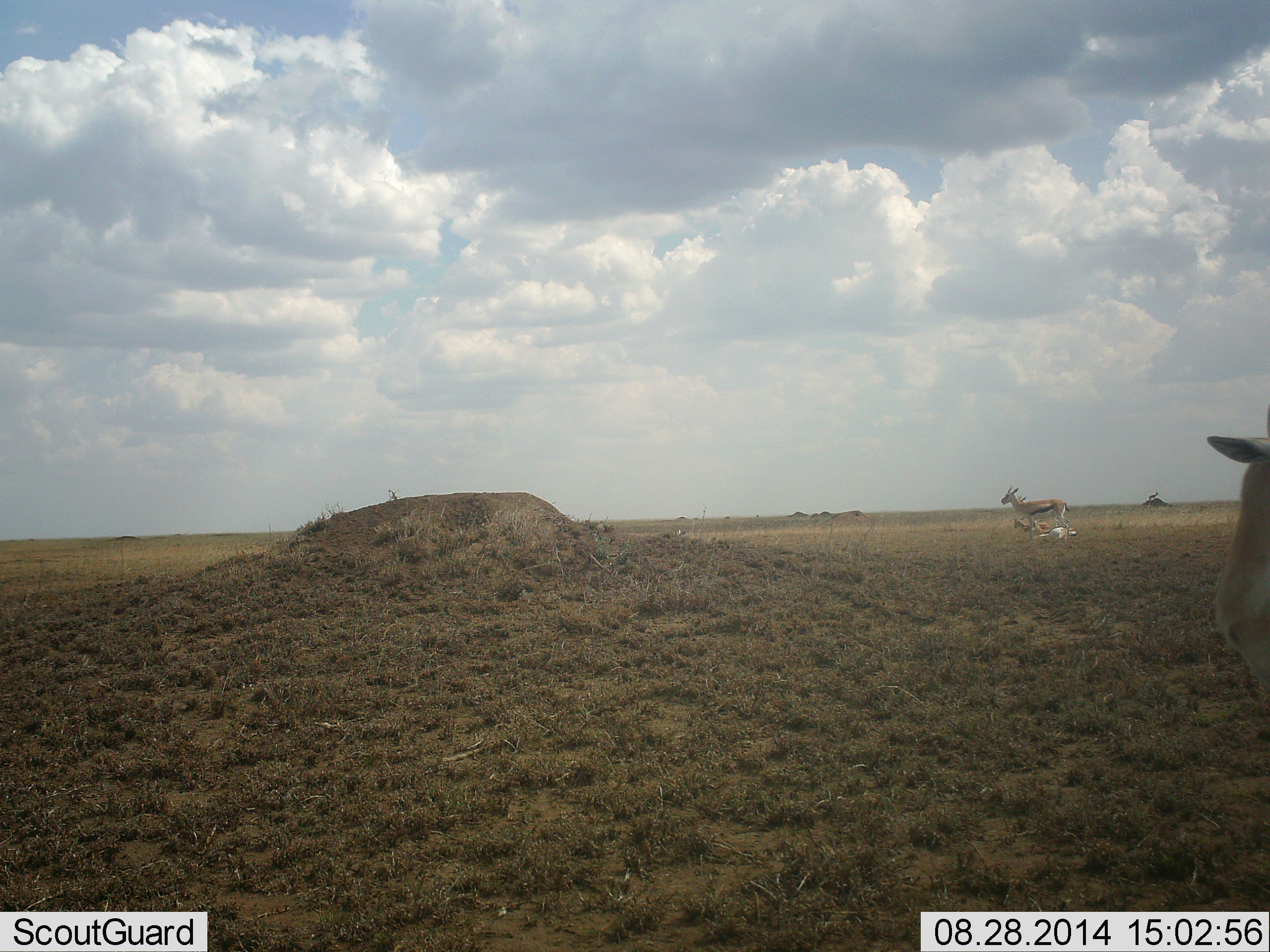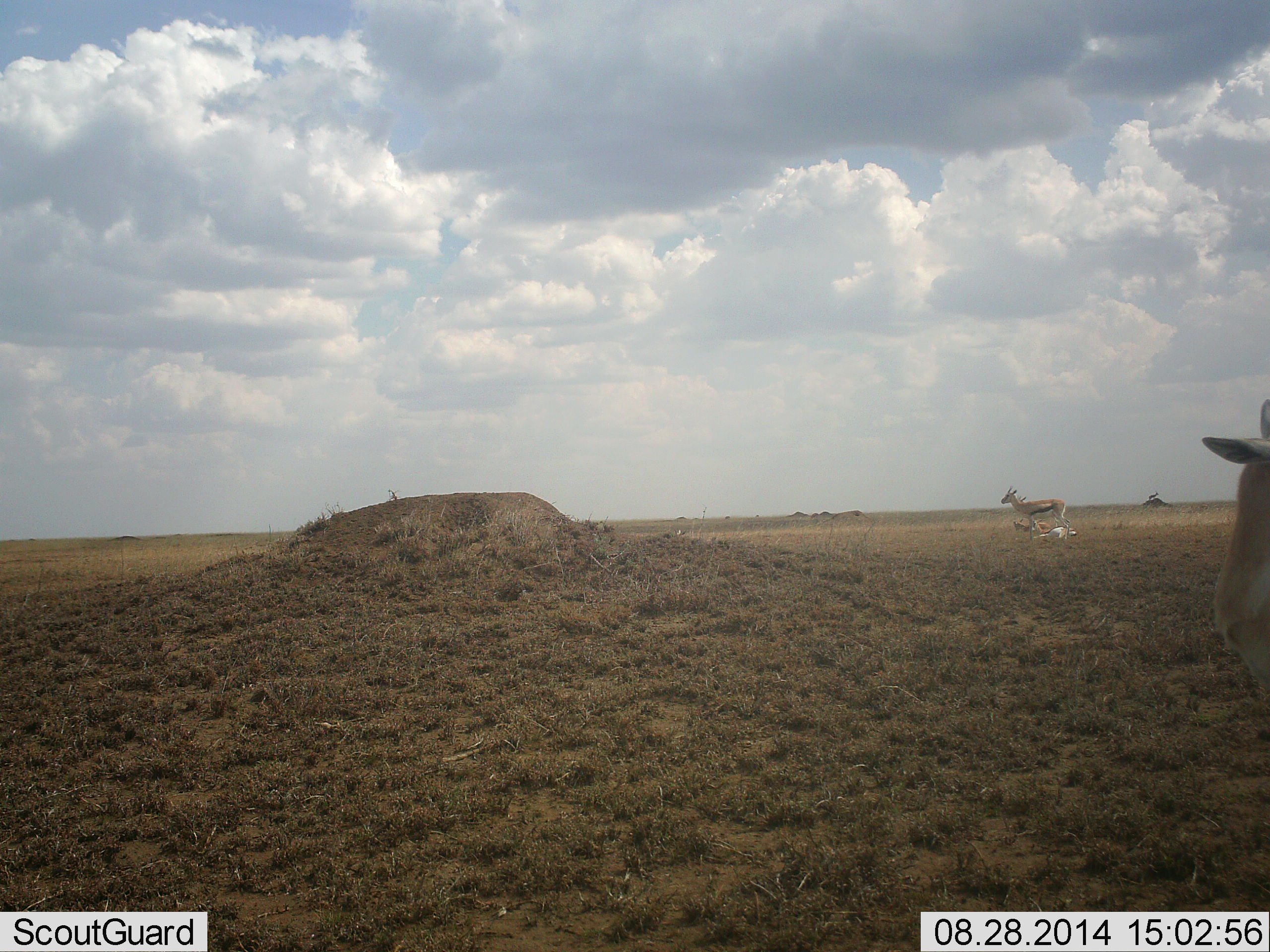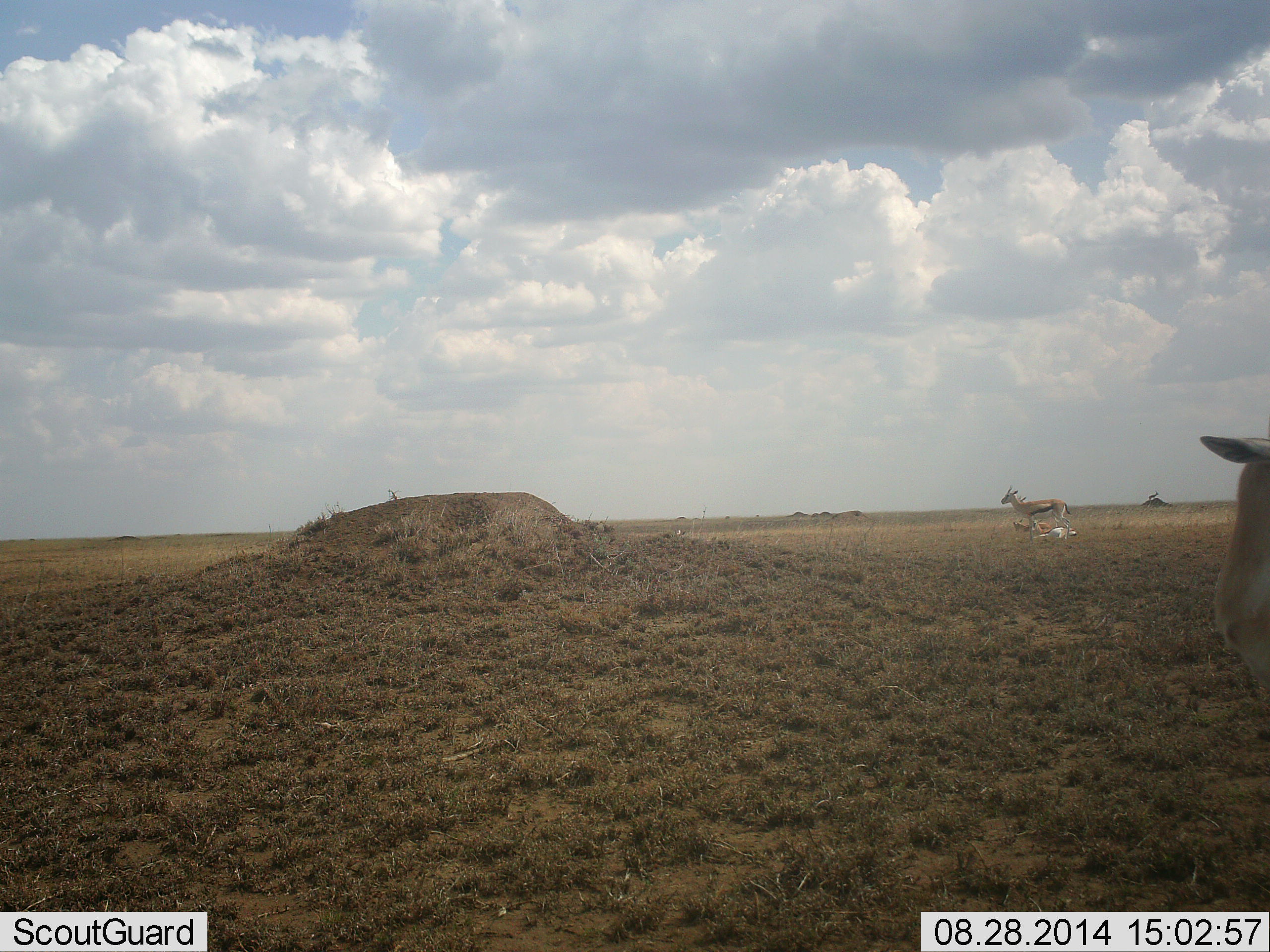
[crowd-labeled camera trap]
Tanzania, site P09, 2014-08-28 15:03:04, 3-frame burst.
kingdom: Animalia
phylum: Chordata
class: Mammalia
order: Artiodactyla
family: Bovidae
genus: Eudorcas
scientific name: Eudorcas thomsonii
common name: thomson's gazelle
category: gazellethomsons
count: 3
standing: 100%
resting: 80%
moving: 0%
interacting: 0%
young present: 0%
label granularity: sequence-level